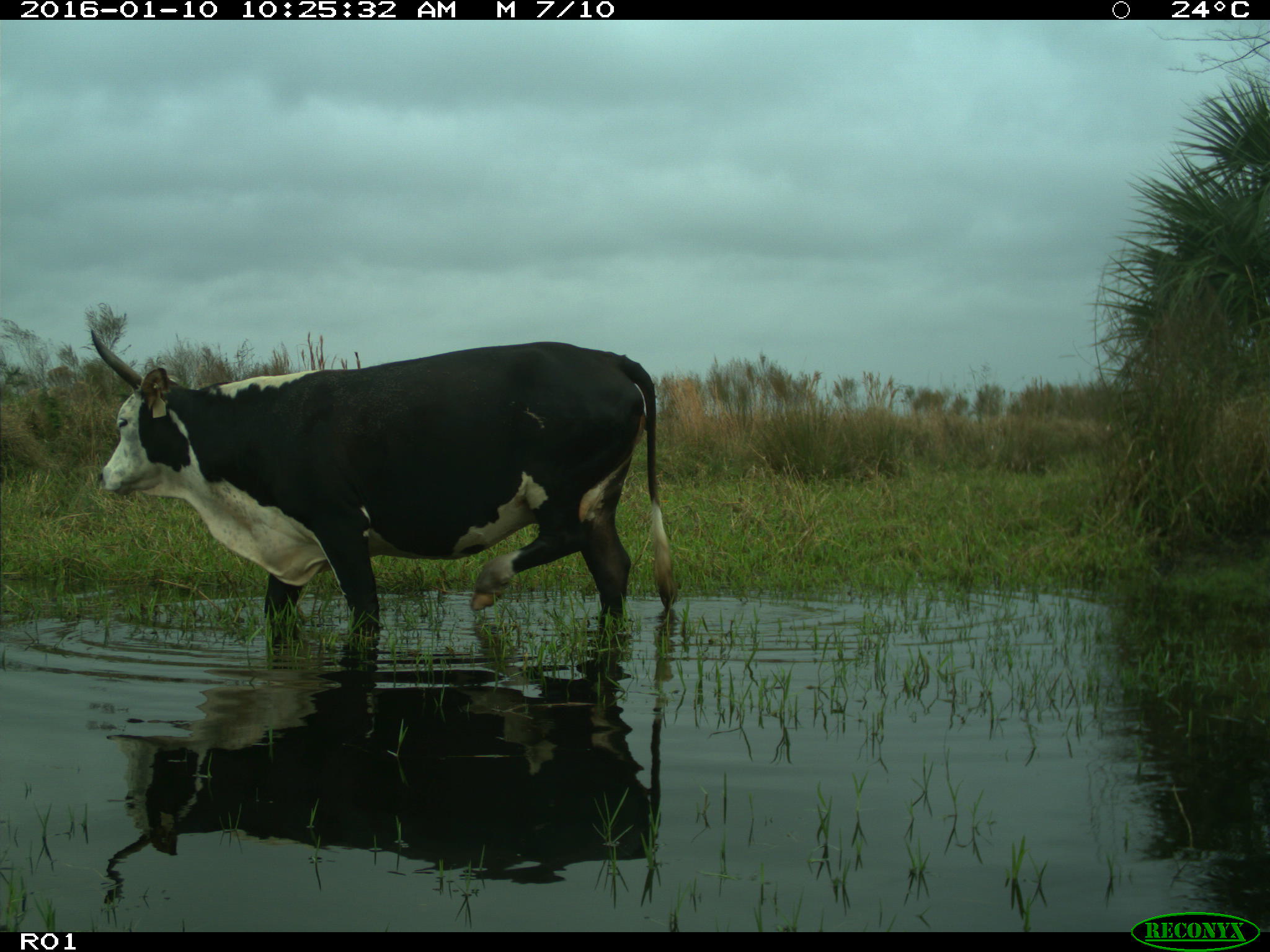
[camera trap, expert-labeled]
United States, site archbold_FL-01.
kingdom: Animalia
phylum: Chordata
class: Mammalia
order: Artiodactyla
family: Bovidae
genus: Bos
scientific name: Bos taurus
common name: domestic cow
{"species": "Bos taurus (domestic cow)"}